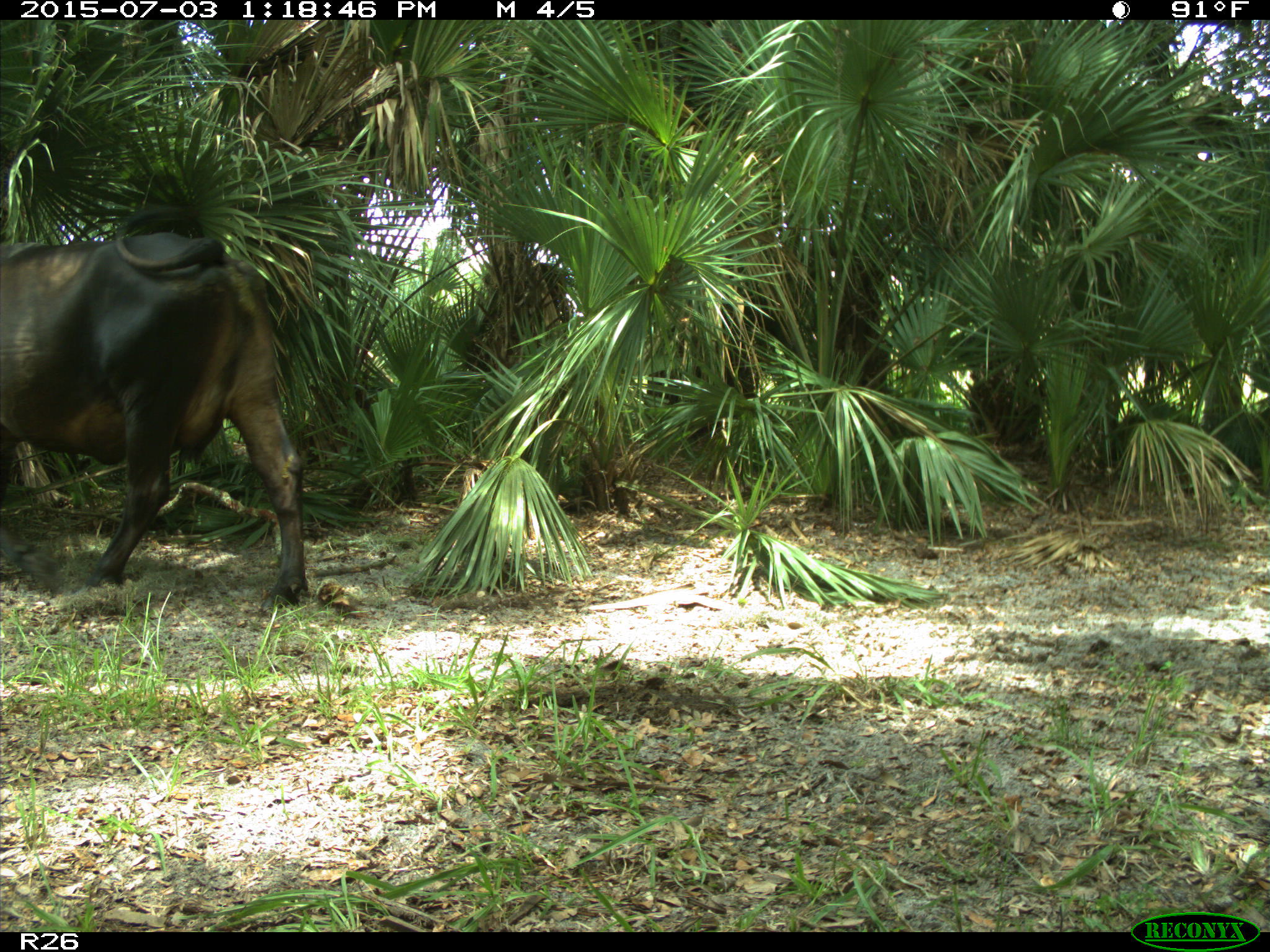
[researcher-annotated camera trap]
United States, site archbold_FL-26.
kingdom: Animalia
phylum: Chordata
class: Mammalia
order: Artiodactyla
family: Bovidae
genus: Bos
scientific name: Bos taurus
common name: domestic cow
Bos taurus (domestic cow).